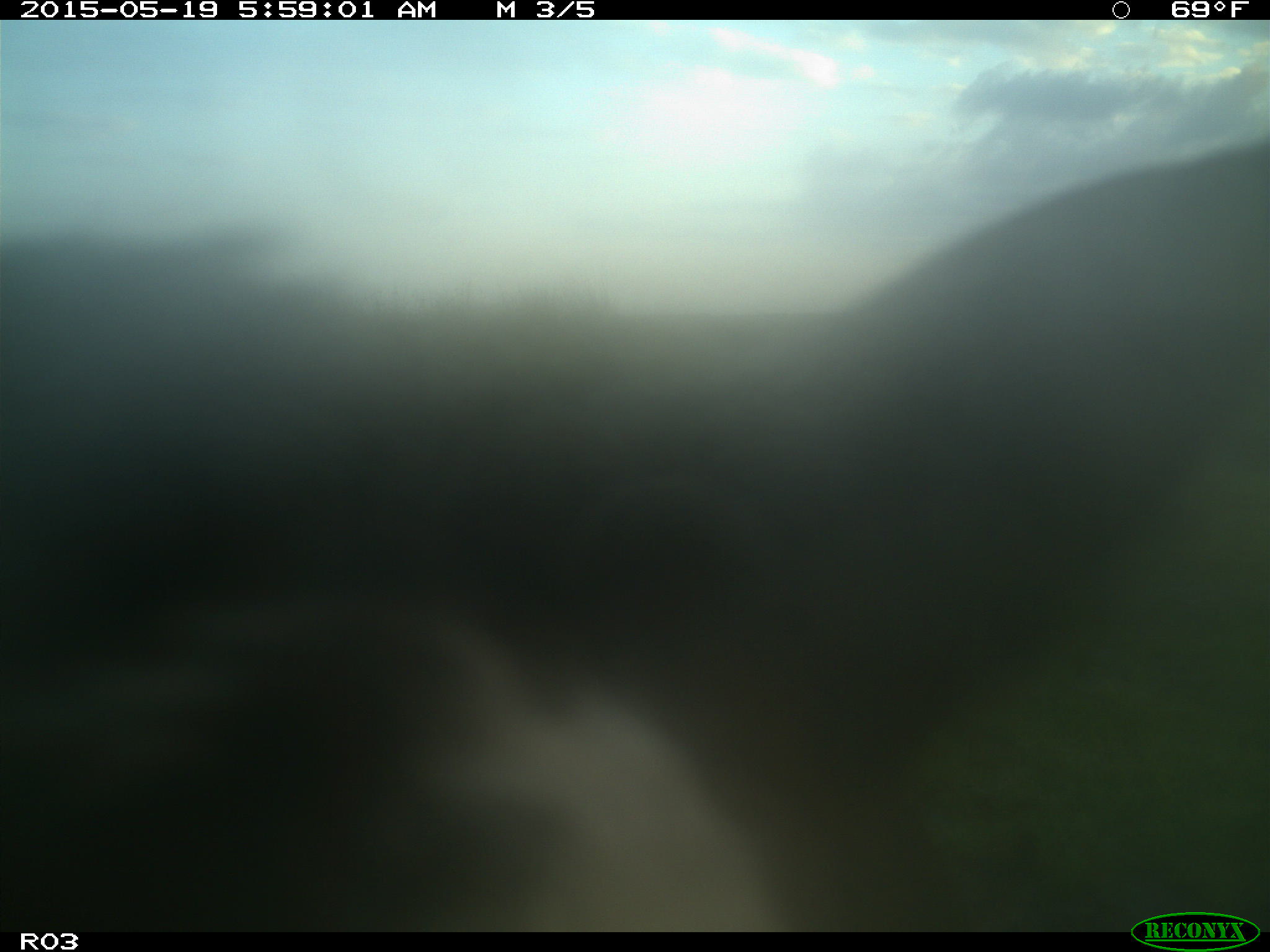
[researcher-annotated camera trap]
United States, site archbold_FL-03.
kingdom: Animalia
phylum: Chordata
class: Mammalia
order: Artiodactyla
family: Bovidae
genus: Bos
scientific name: Bos taurus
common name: domestic cow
Bos taurus (domestic cow).